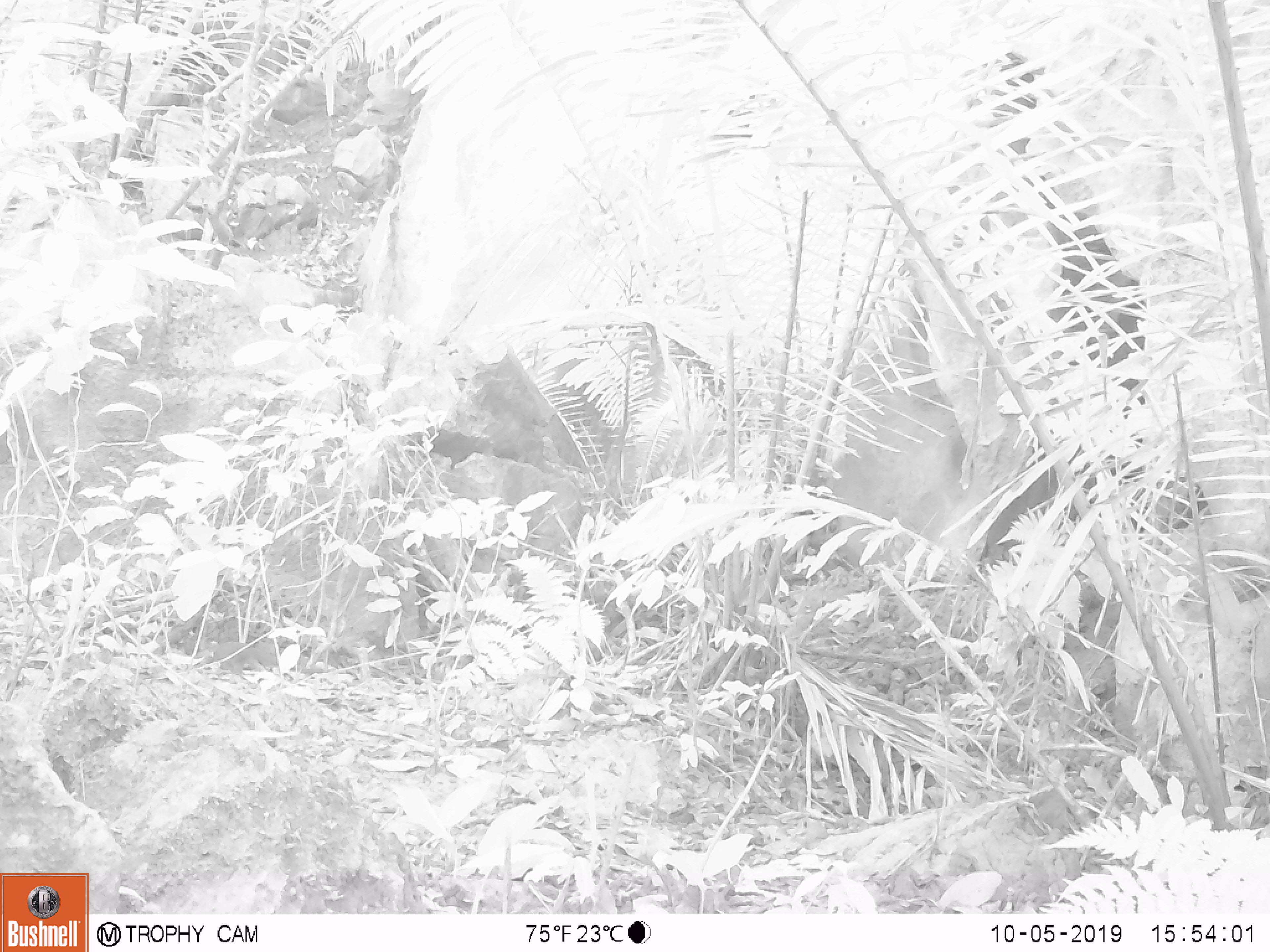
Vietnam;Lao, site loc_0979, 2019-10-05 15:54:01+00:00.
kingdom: Animalia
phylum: Chordata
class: Mammalia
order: Scandentia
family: Tupaiidae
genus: Tupaia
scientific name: Tupaia belangeri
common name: northern treeshrew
Northern treeshrew (Tupaia belangeri). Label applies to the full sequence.